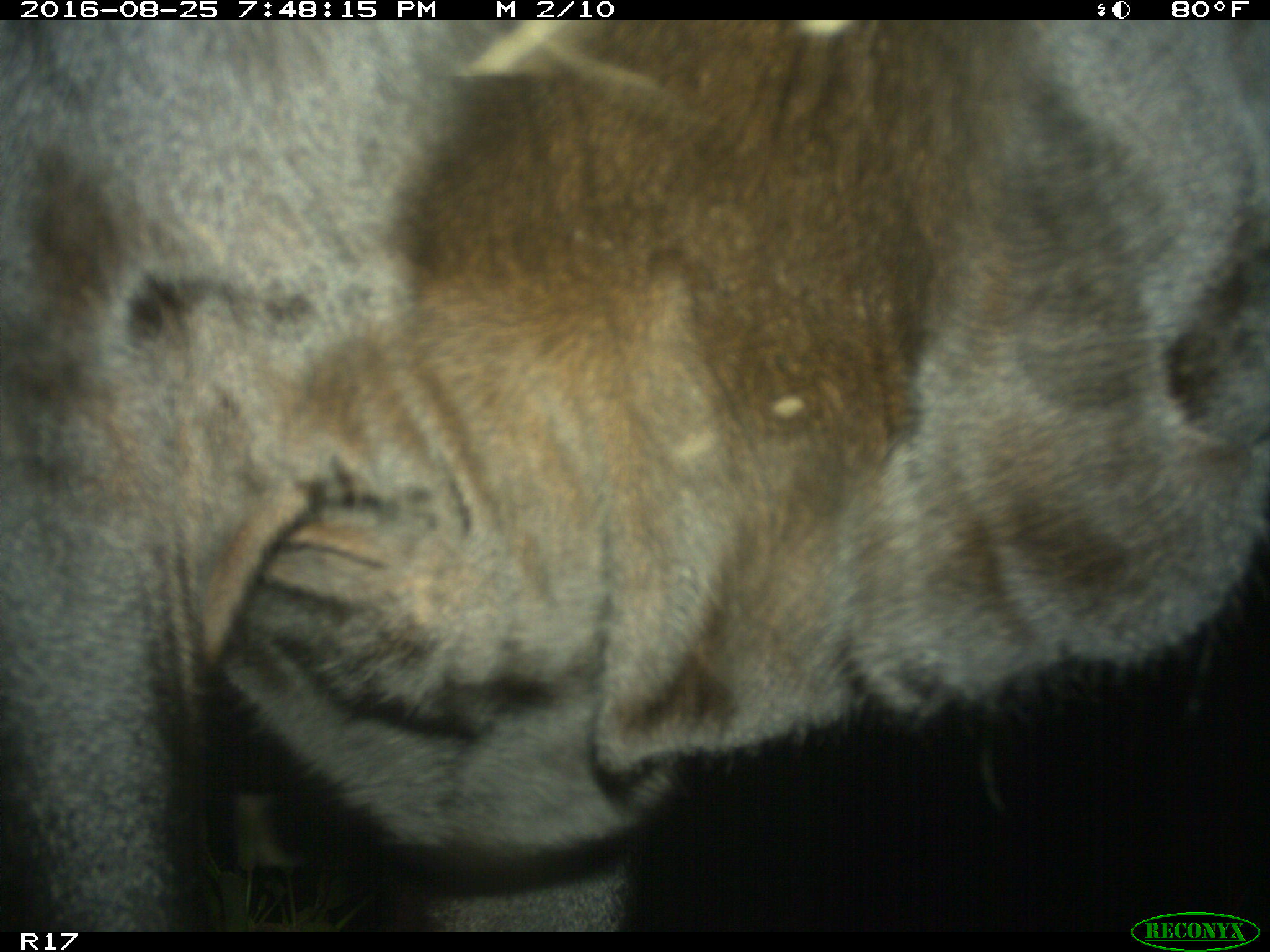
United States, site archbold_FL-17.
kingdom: Animalia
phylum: Chordata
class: Mammalia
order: Artiodactyla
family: Bovidae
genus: Bos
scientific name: Bos taurus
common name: domestic cow